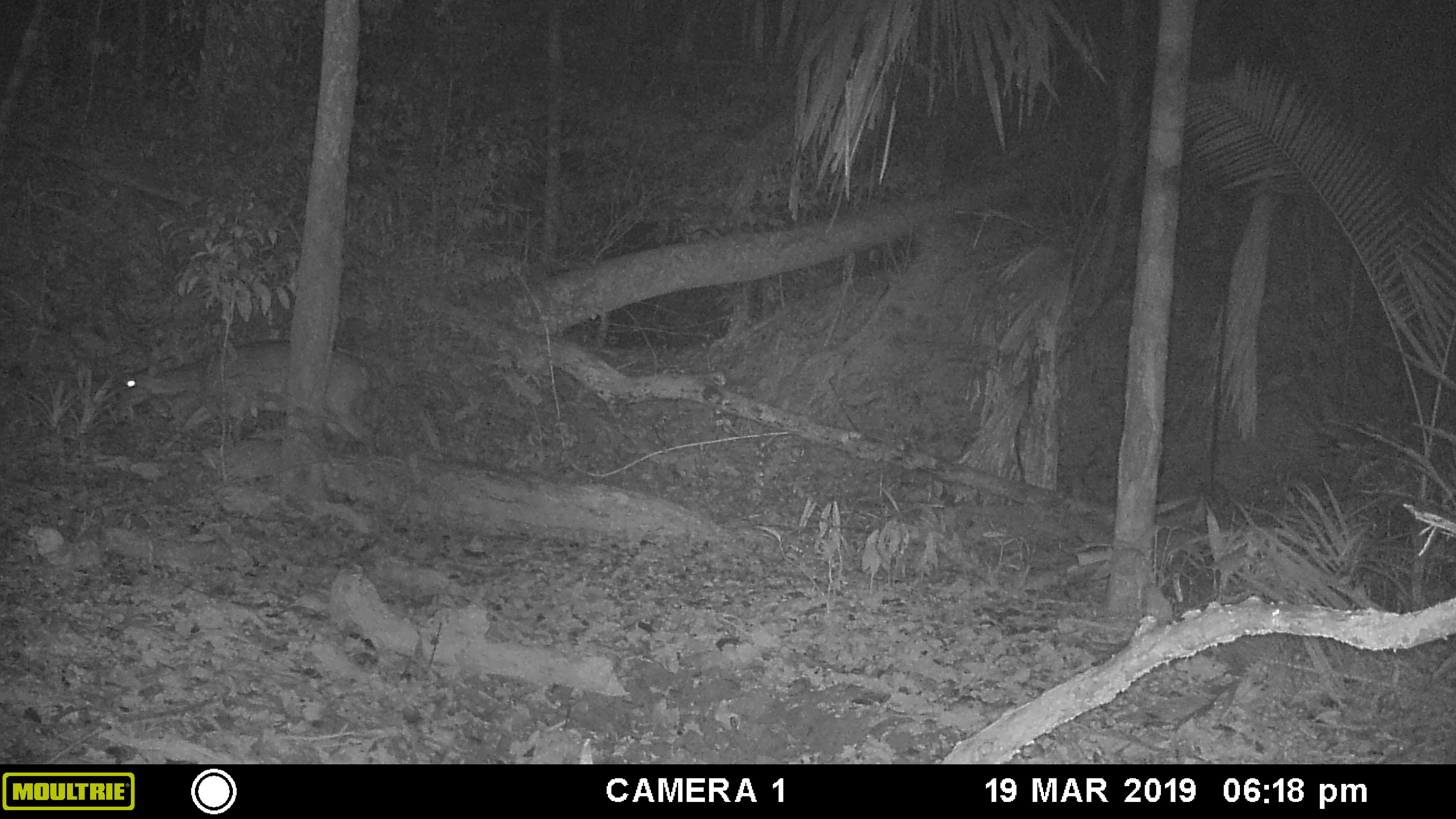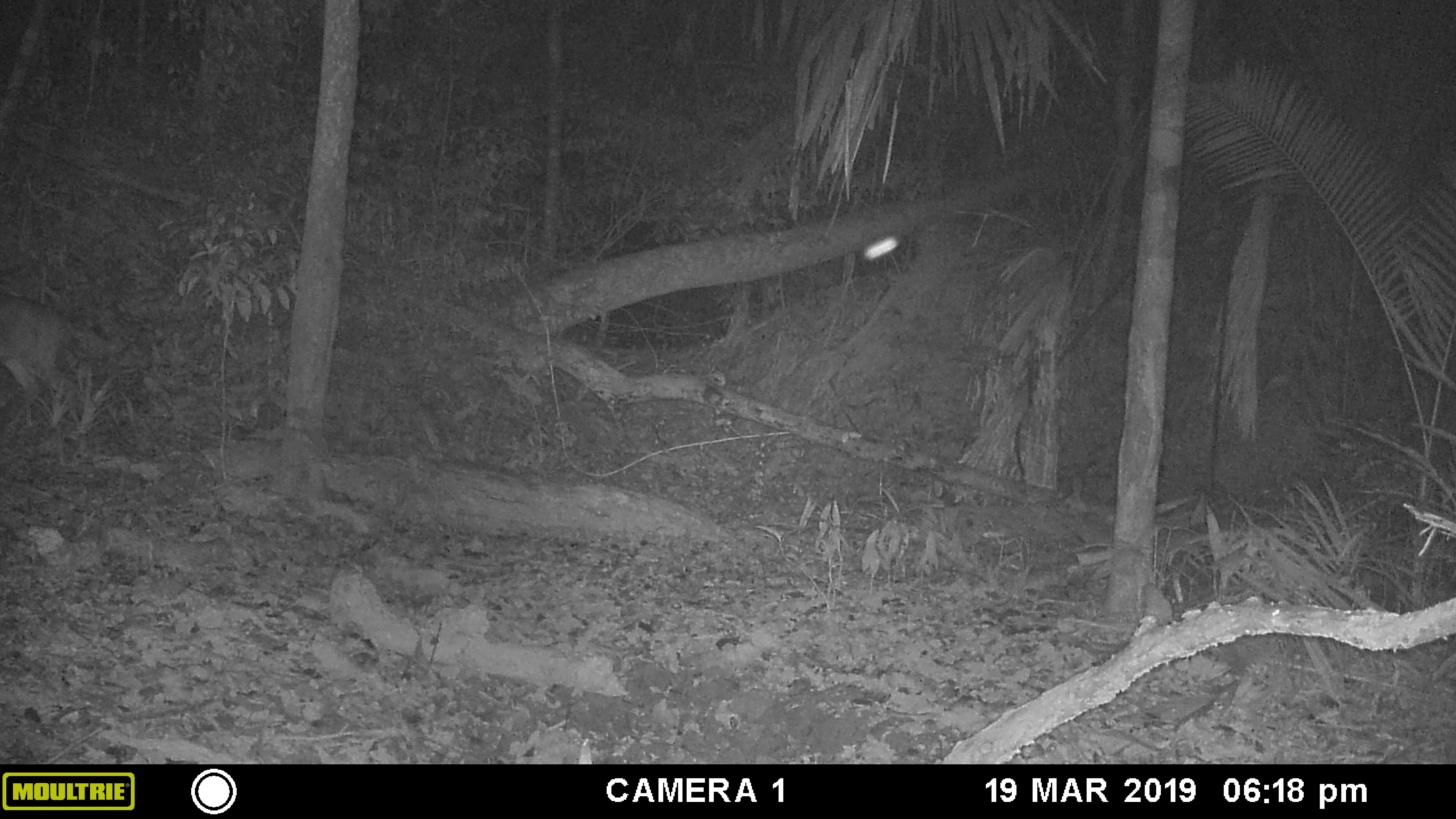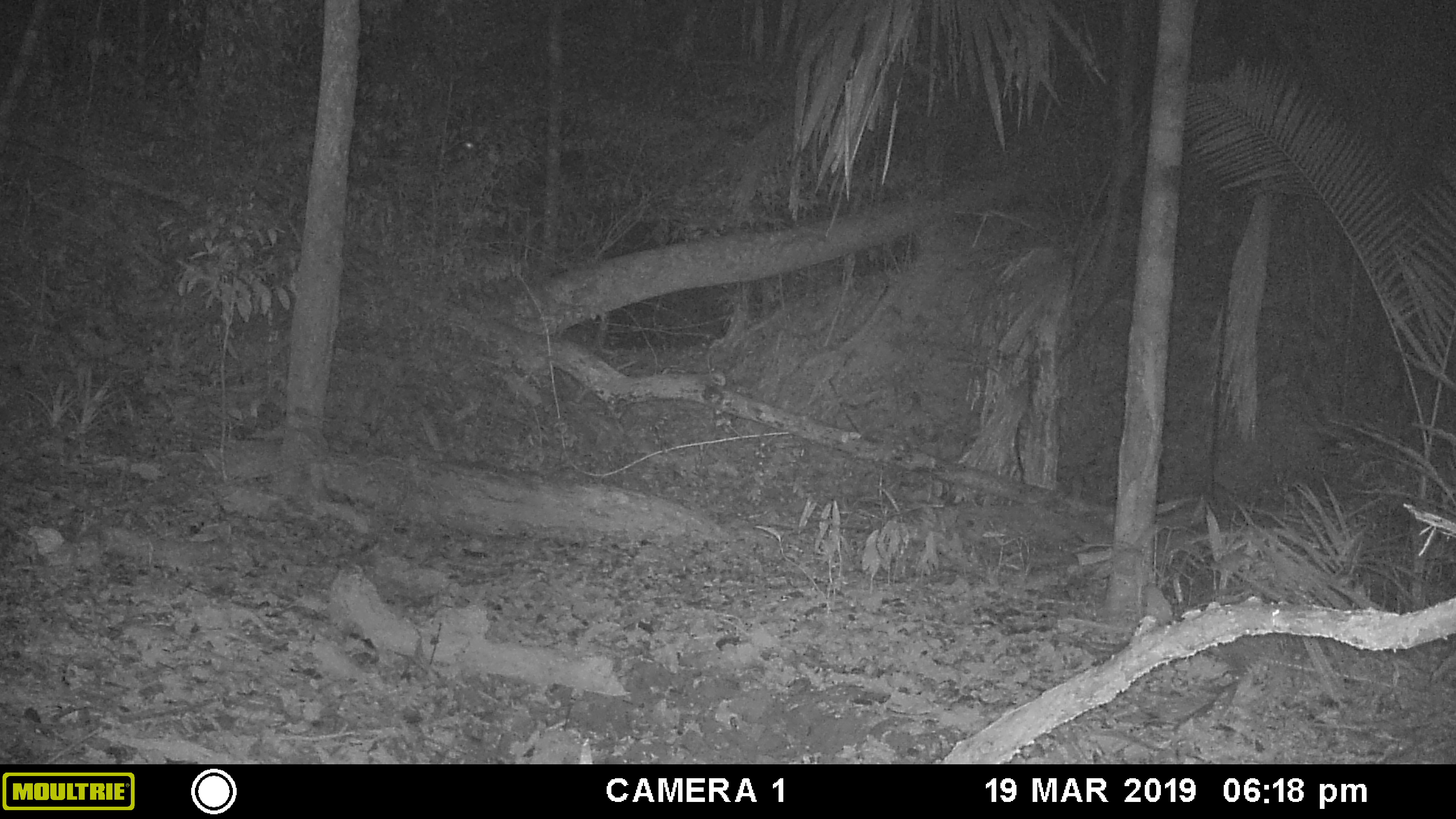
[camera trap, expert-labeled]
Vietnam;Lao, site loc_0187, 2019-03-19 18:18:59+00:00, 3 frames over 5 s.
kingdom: Animalia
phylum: Chordata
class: Mammalia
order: Artiodactyla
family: Cervidae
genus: Muntiacus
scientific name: Muntiacus vuquangensis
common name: large-antlered muntjac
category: large antlered muntjac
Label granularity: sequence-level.